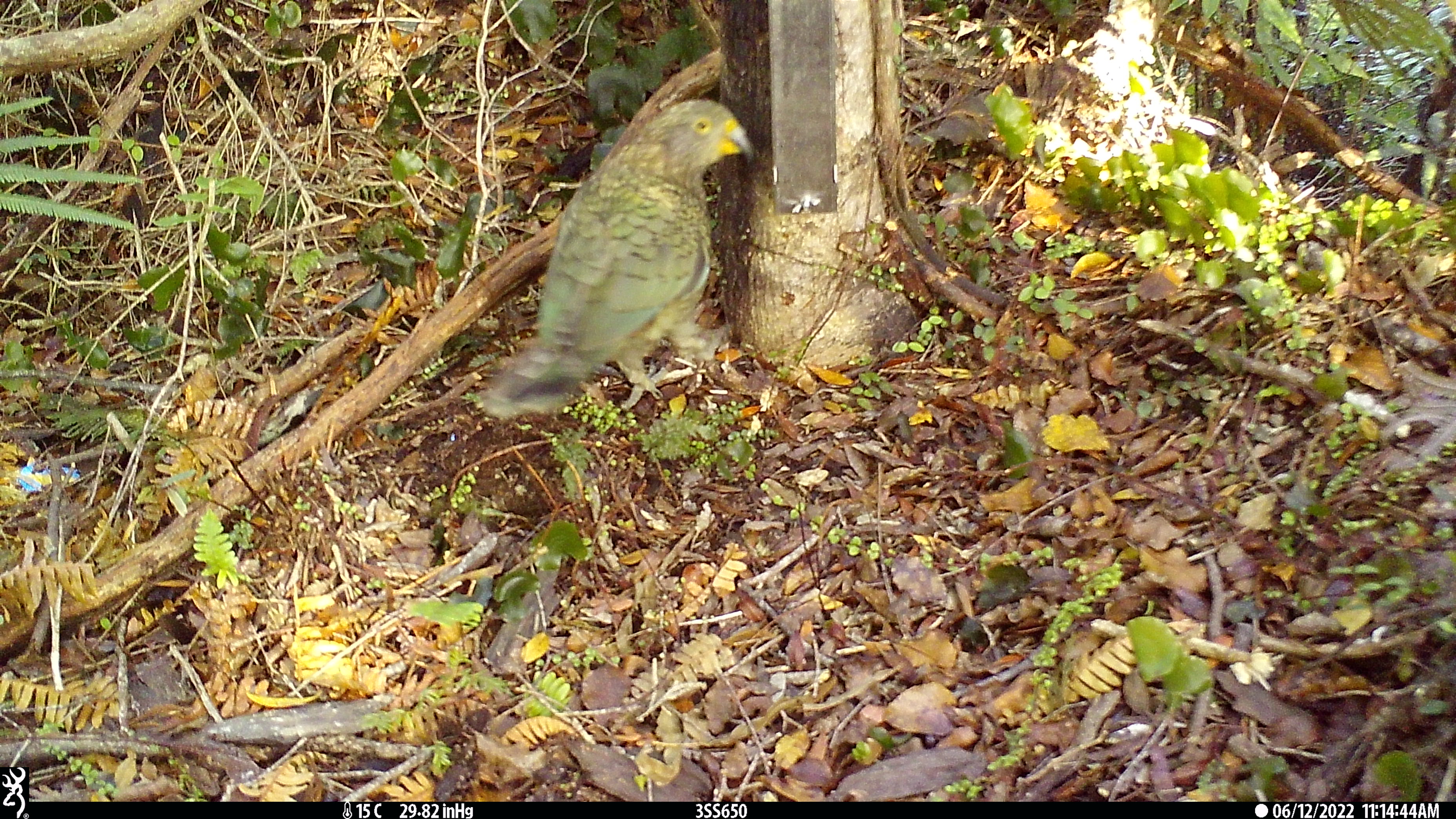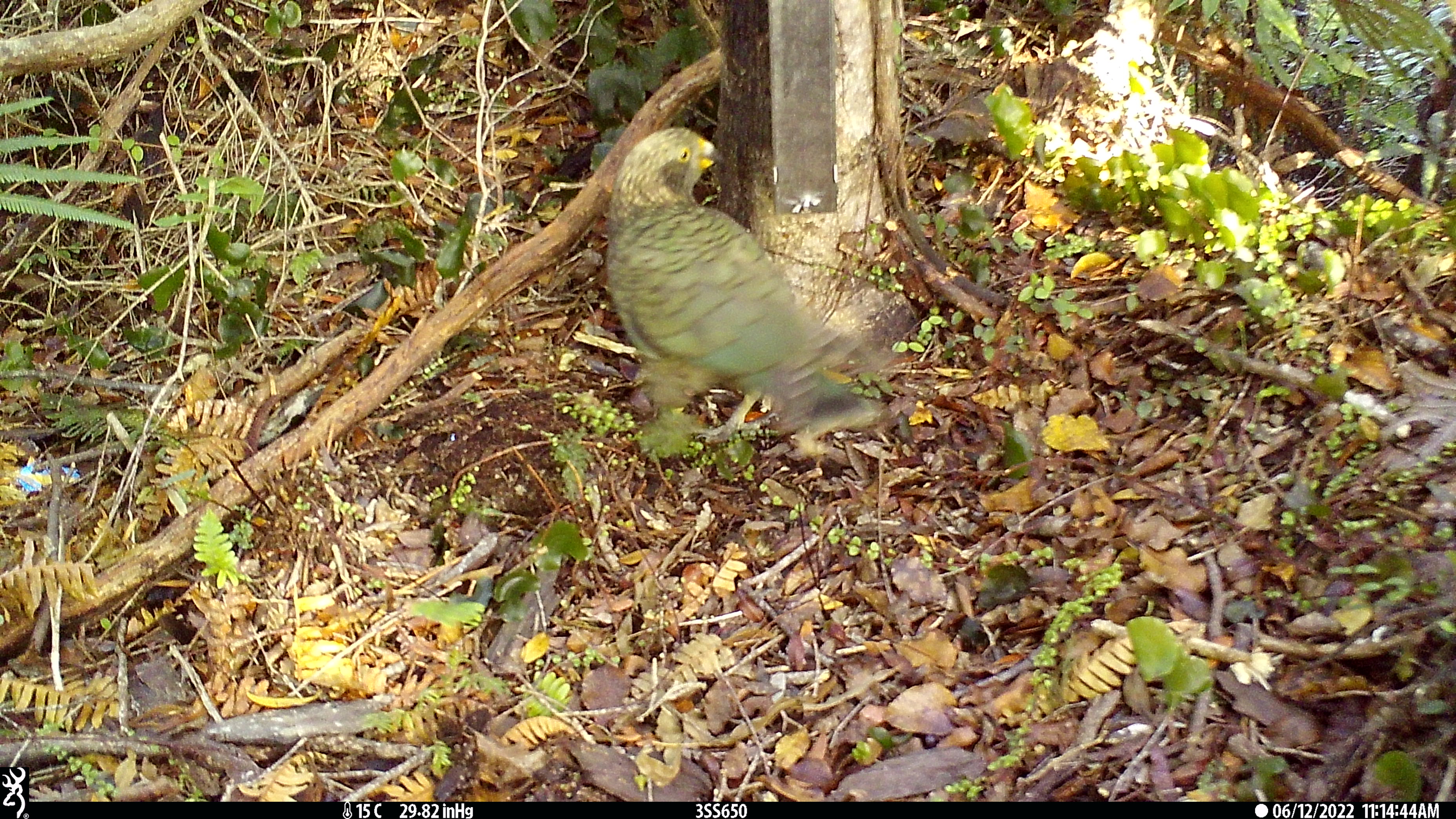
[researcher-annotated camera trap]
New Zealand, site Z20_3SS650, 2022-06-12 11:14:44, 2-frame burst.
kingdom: Animalia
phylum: Chordata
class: Aves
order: Psittaciformes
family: Strigopidae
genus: Nestor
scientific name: Nestor notabilis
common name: kea